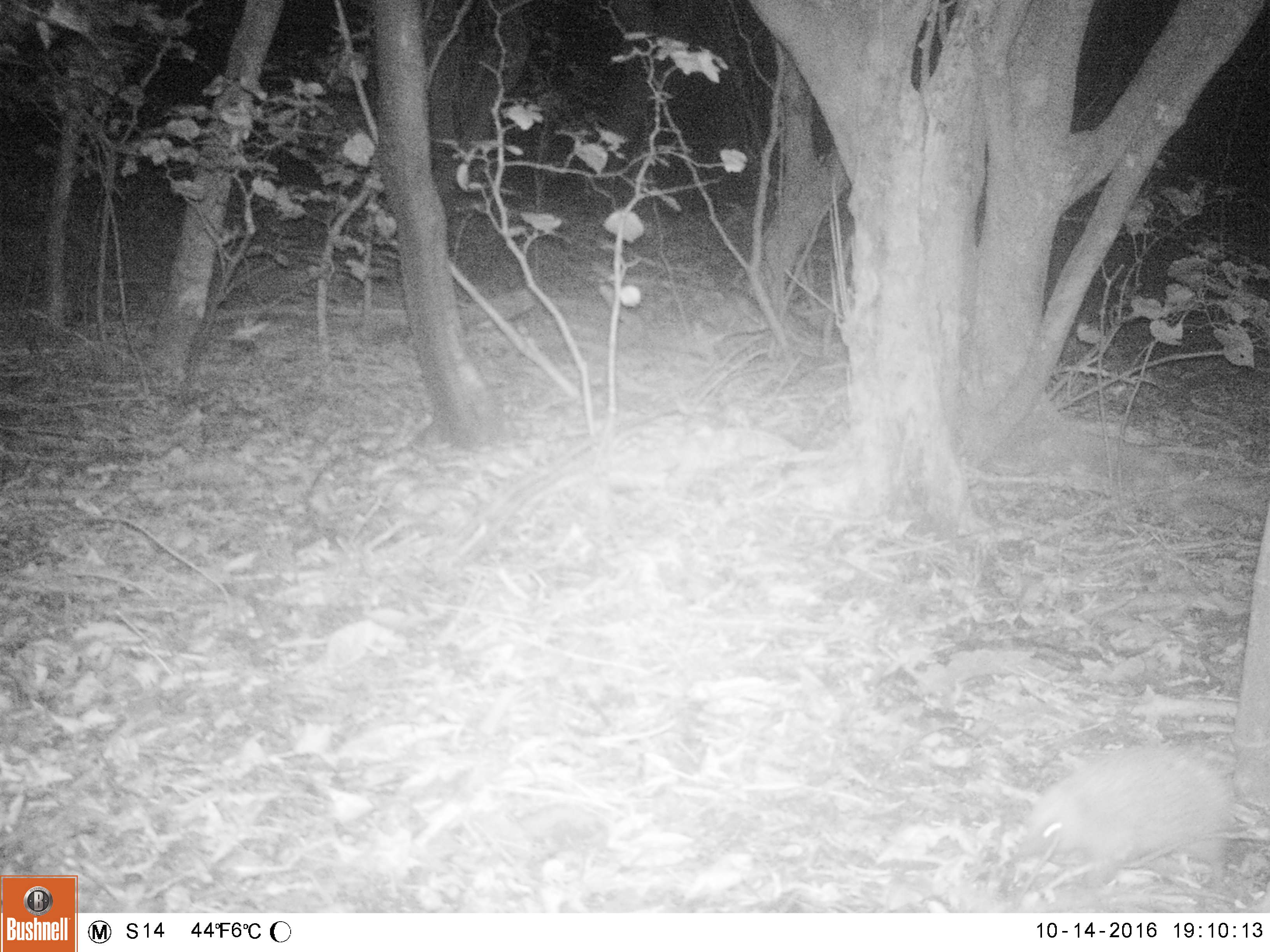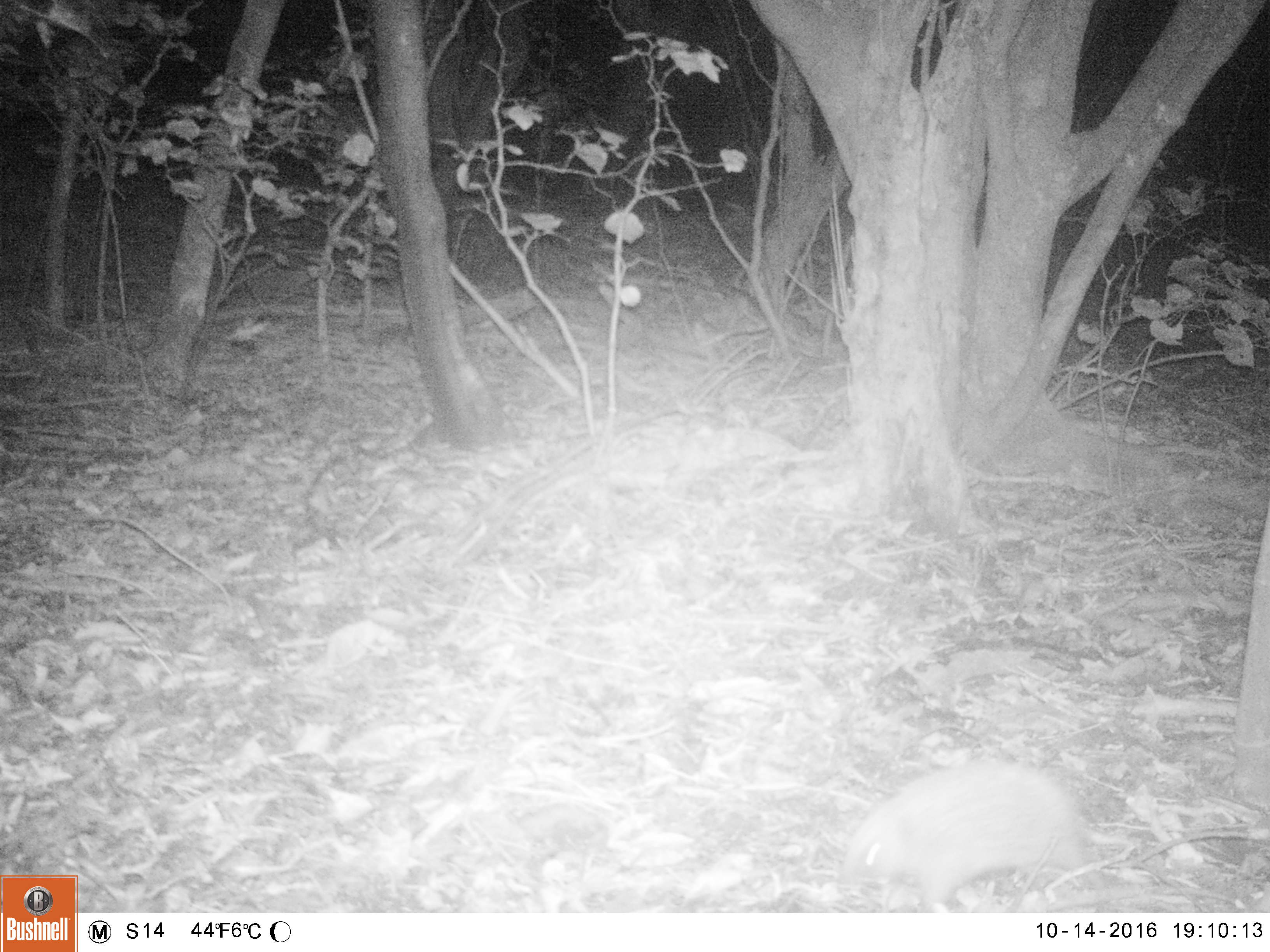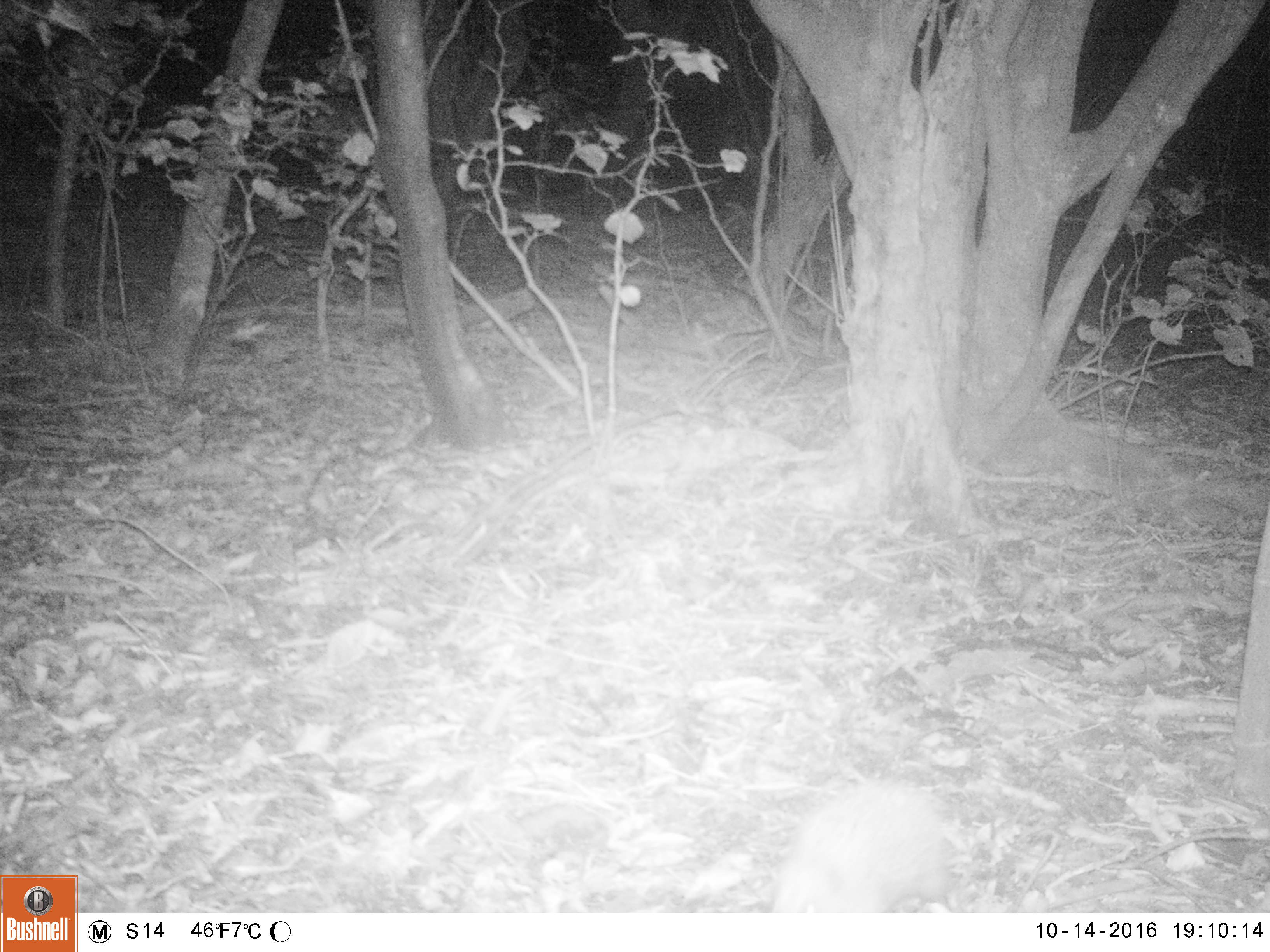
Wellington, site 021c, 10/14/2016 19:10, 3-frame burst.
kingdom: Animalia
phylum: Chordata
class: Mammalia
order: Eulipotyphla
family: Erinaceidae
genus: Erinaceus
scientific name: Erinaceus europaeus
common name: hedgehog